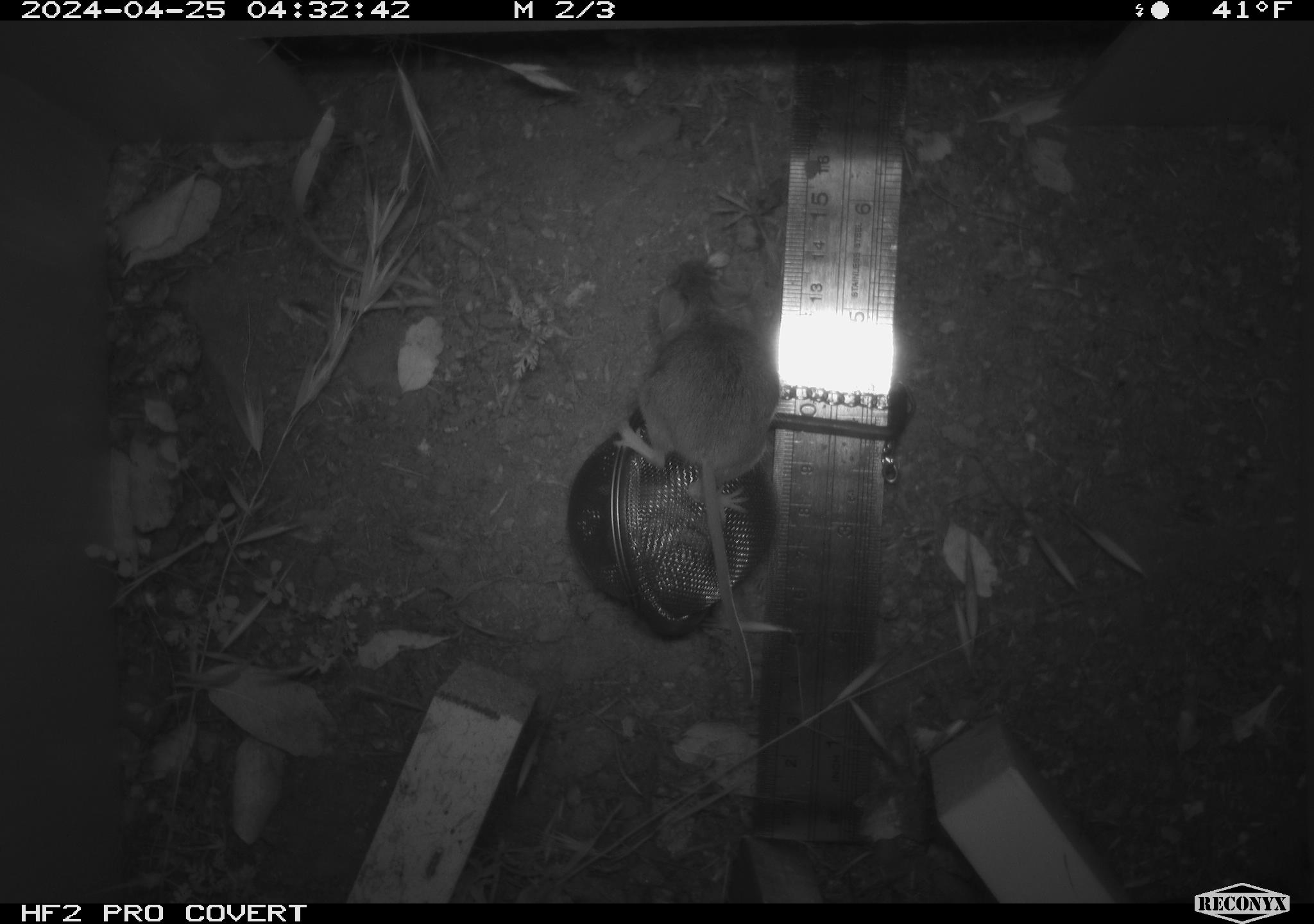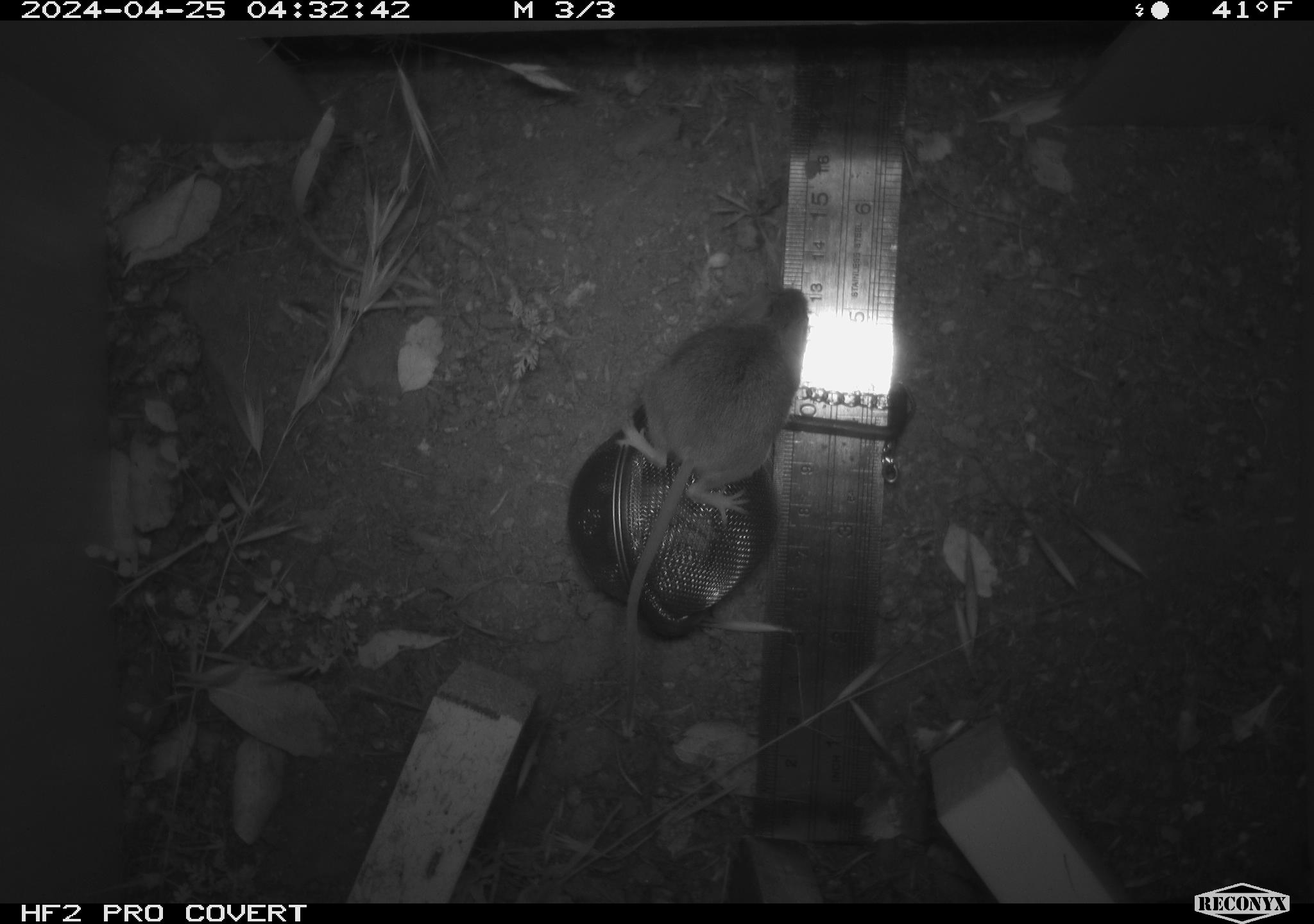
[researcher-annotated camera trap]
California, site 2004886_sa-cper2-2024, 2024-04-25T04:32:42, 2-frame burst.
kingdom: Animalia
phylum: Chordata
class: Mammalia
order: Rodentia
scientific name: Rodentia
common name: rodent